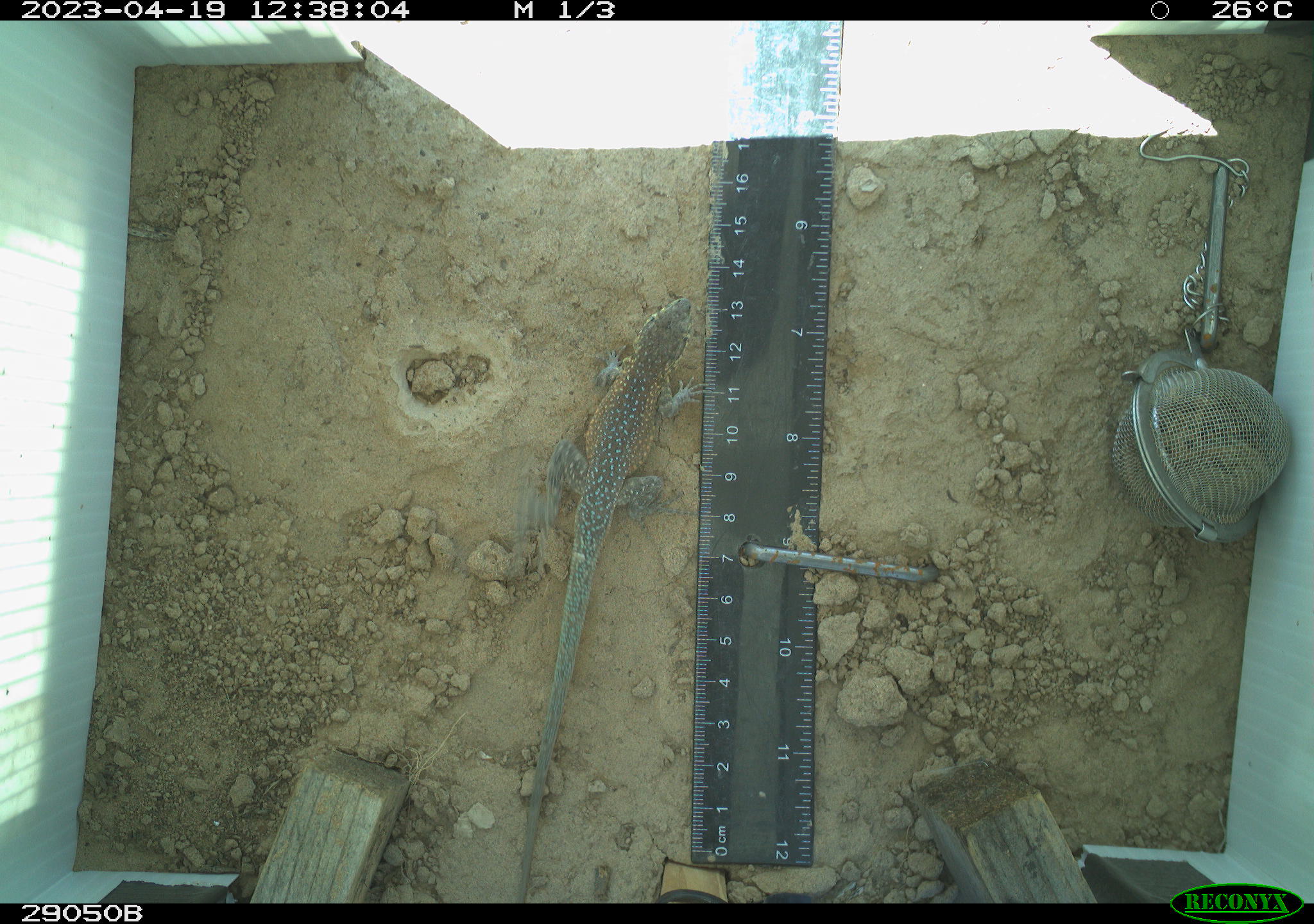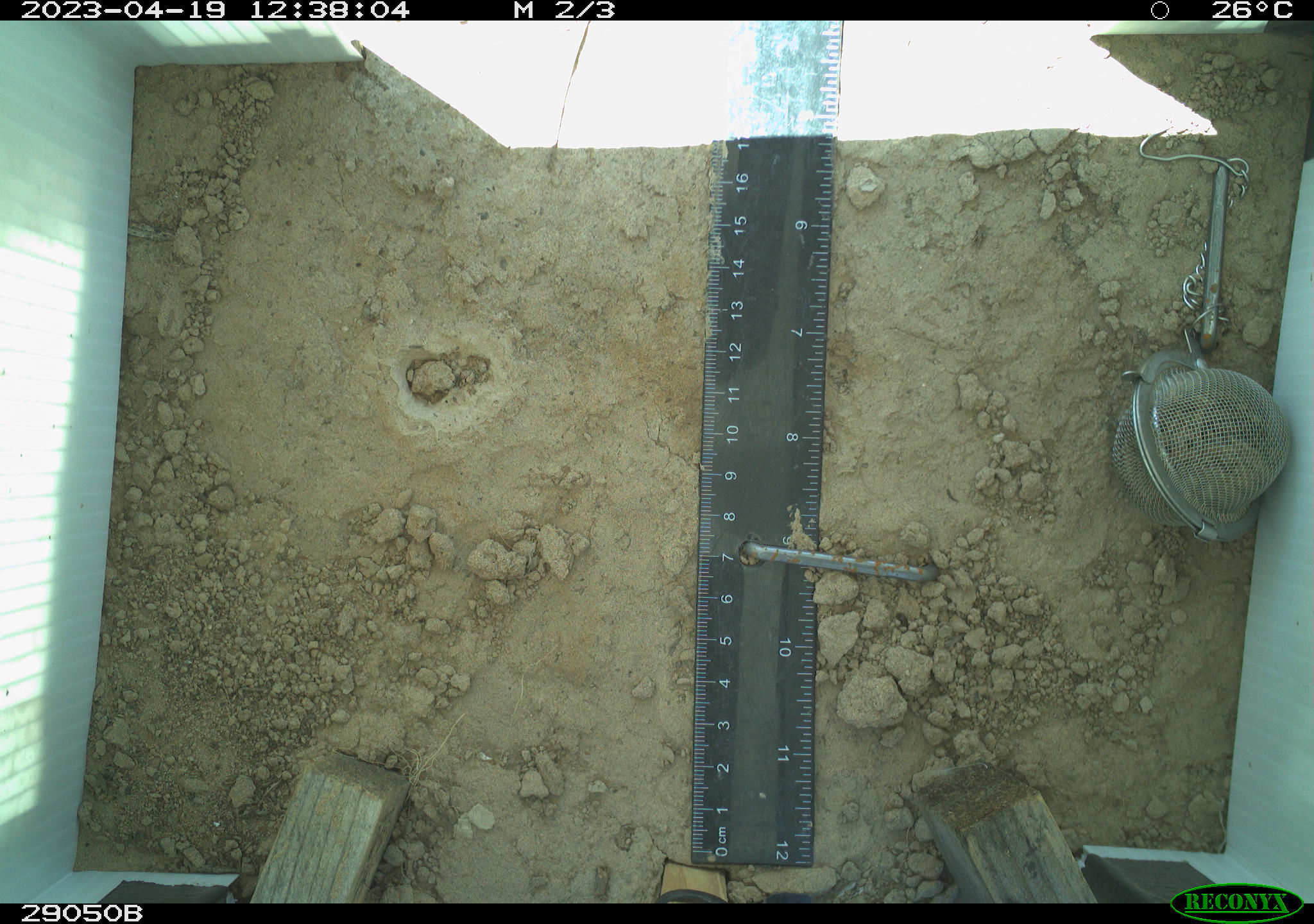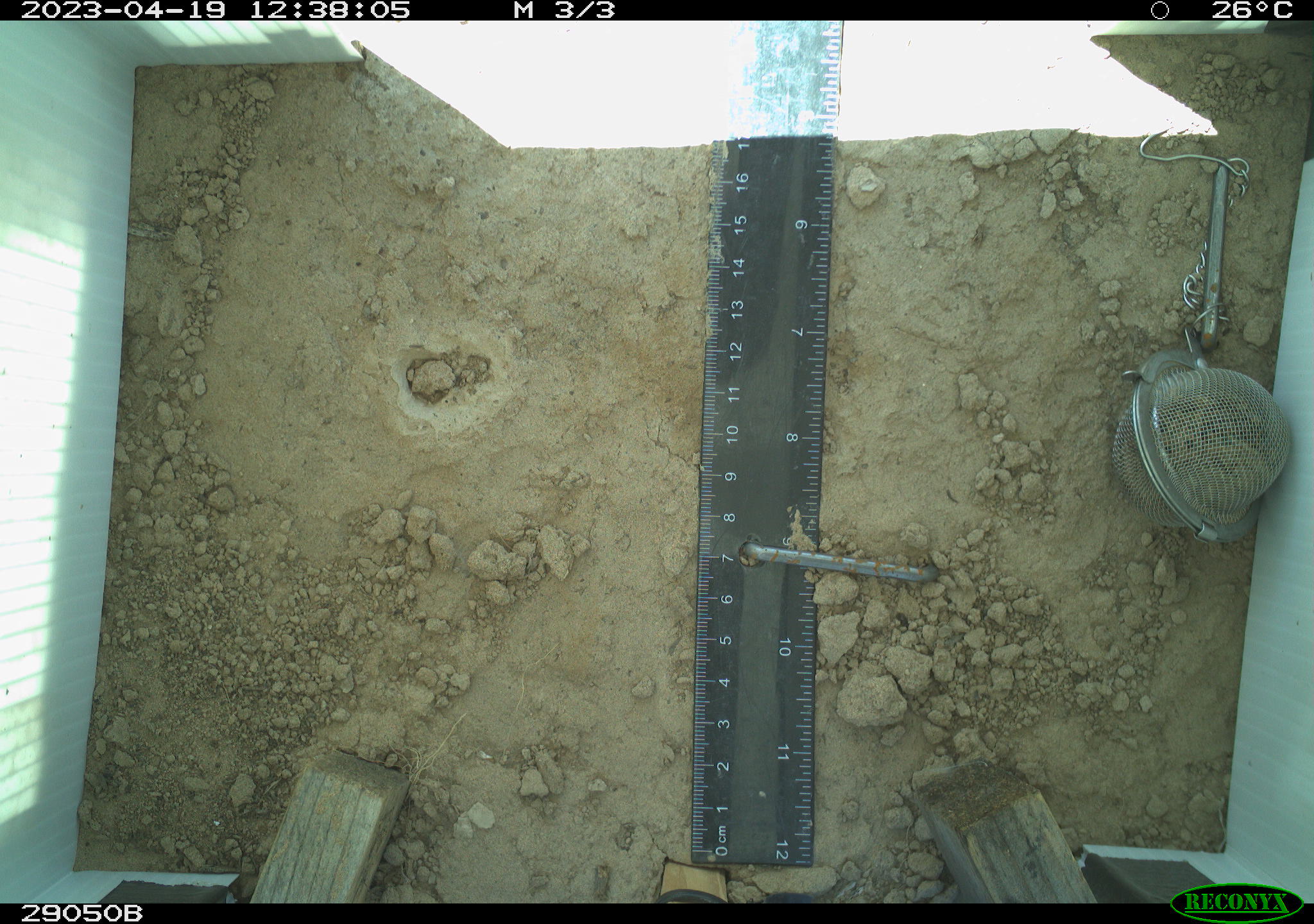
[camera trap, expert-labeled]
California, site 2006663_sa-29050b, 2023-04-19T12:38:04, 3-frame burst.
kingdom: Animalia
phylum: Chordata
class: Reptilia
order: Squamata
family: Phrynosomatidae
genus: Uta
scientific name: Uta stansburiana elegans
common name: western side-blotched lizard